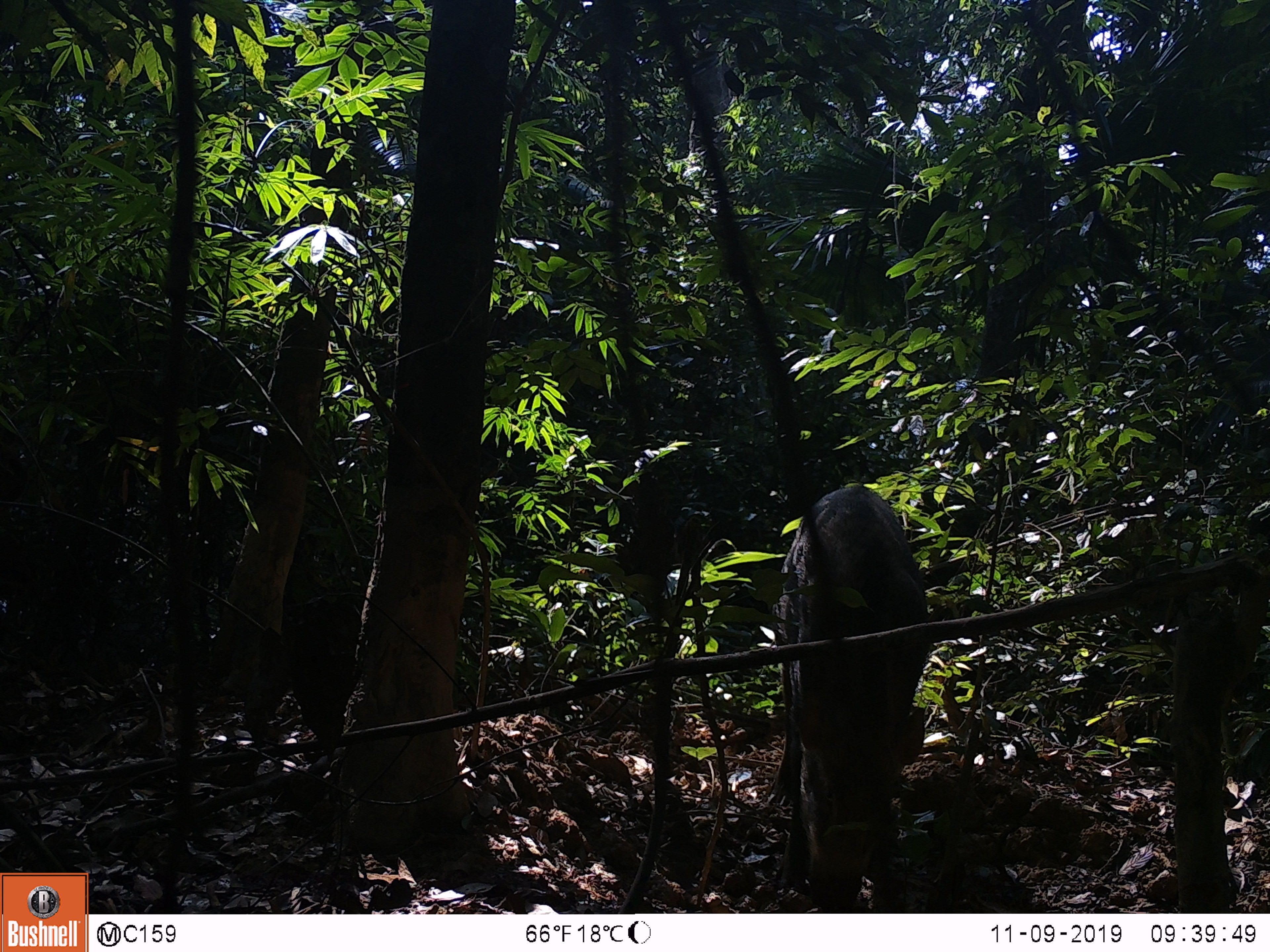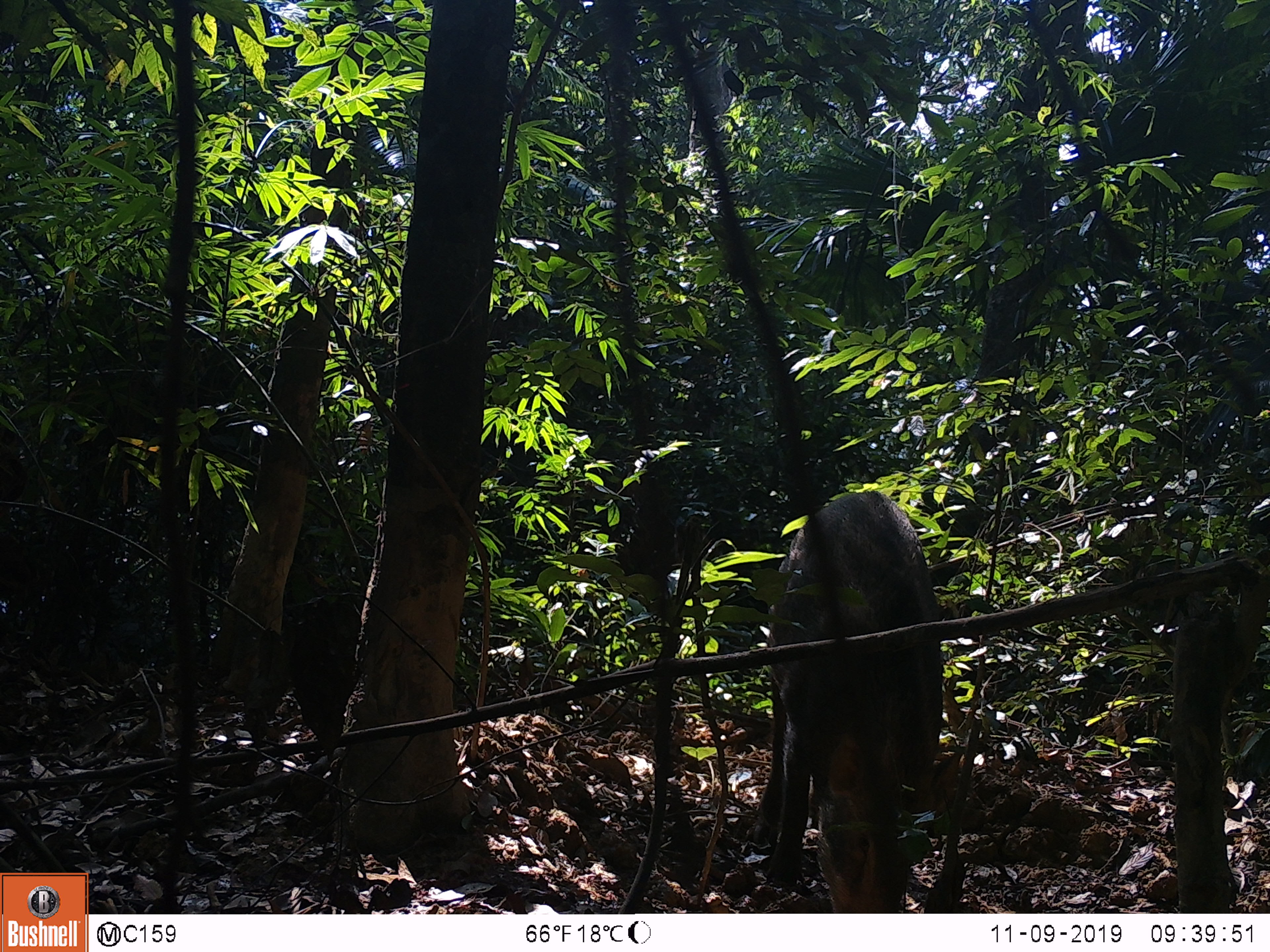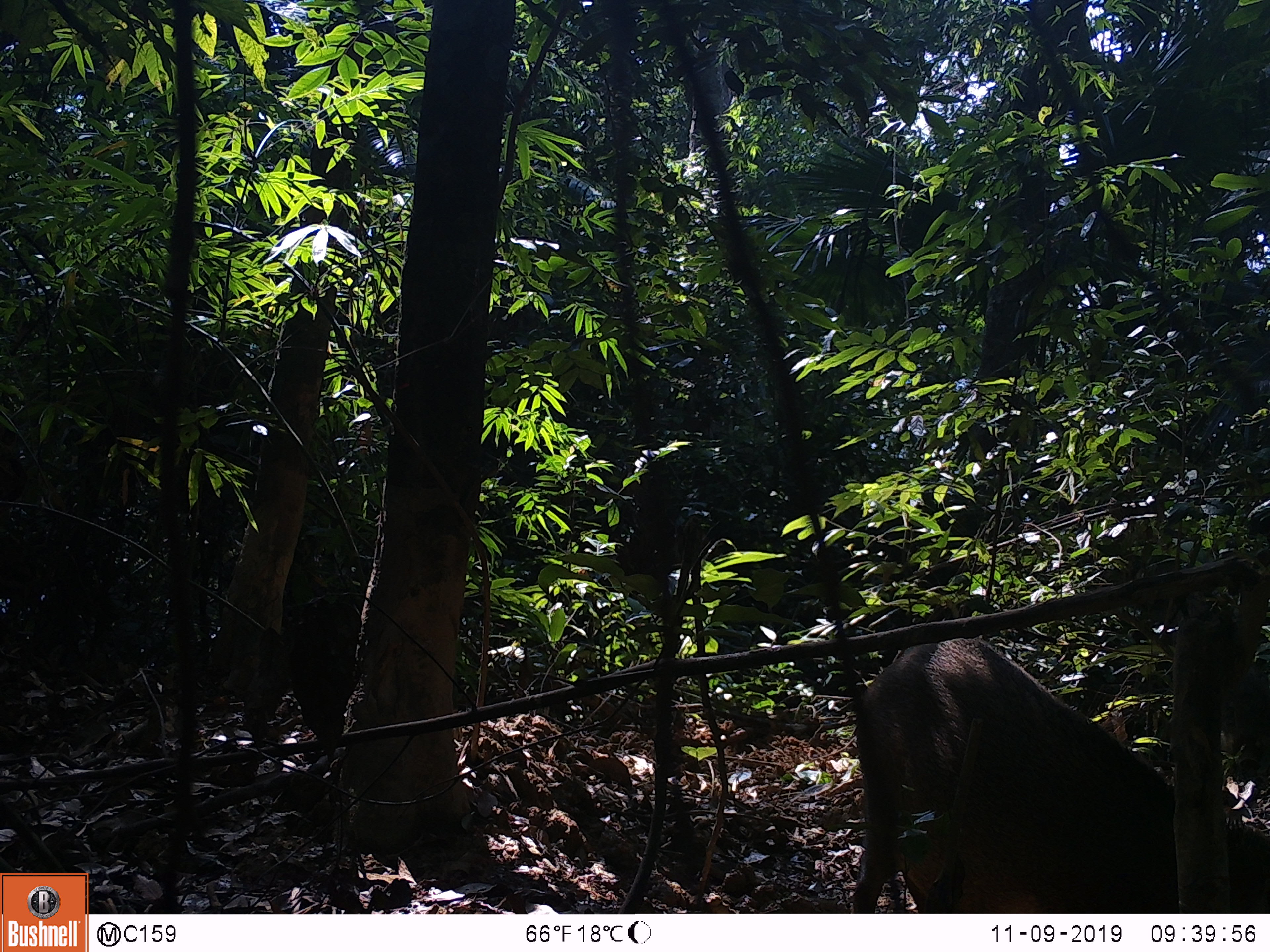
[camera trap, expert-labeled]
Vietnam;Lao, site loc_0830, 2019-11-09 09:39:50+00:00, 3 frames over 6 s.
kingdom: Animalia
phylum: Chordata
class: Mammalia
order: Artiodactyla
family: Suidae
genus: Sus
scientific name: Sus scrofa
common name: eurasian wild pig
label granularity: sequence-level